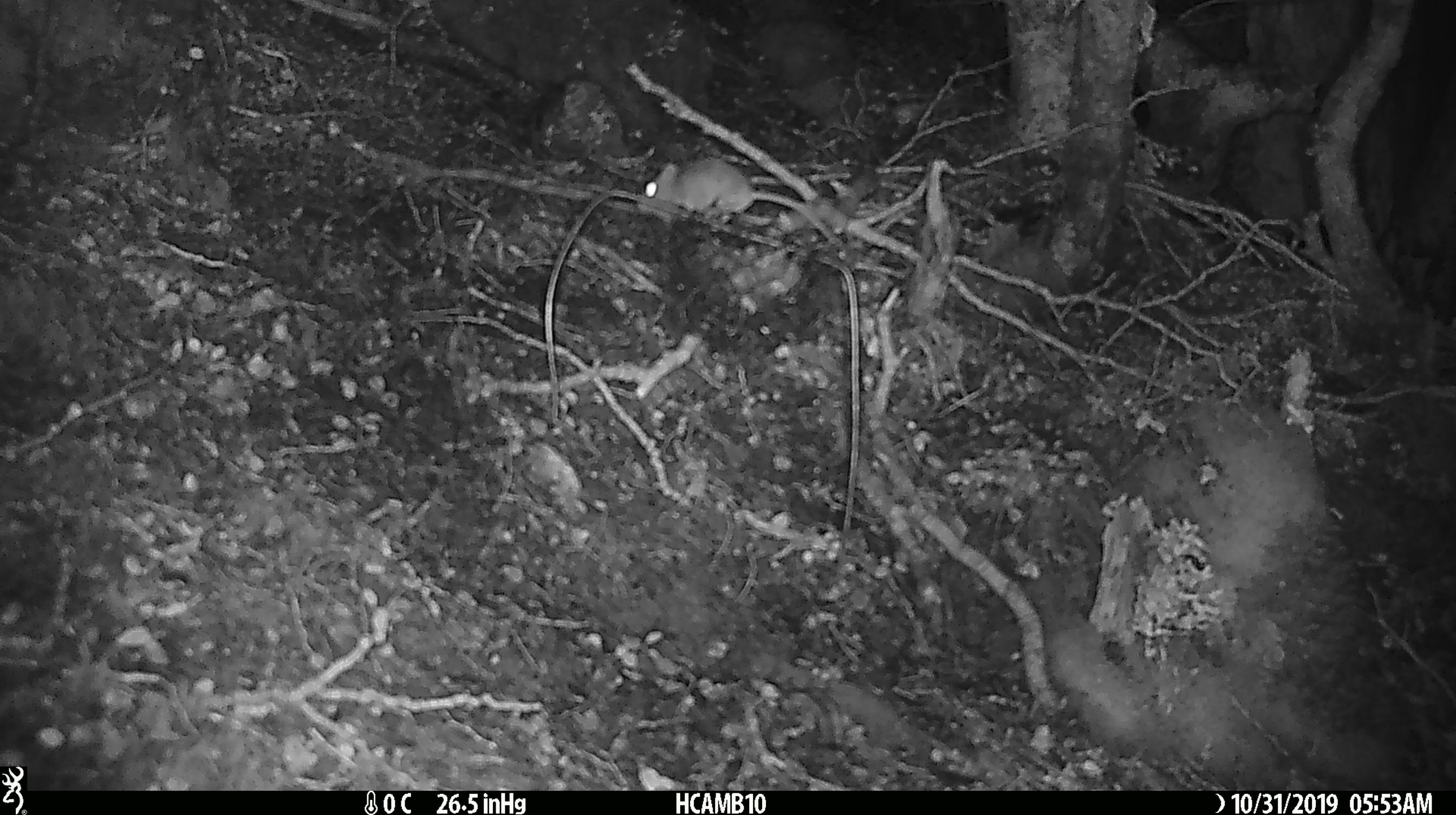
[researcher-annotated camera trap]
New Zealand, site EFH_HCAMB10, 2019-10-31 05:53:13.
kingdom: Animalia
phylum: Chordata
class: Mammalia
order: Rodentia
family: Muridae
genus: Mus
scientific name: Mus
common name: mouse